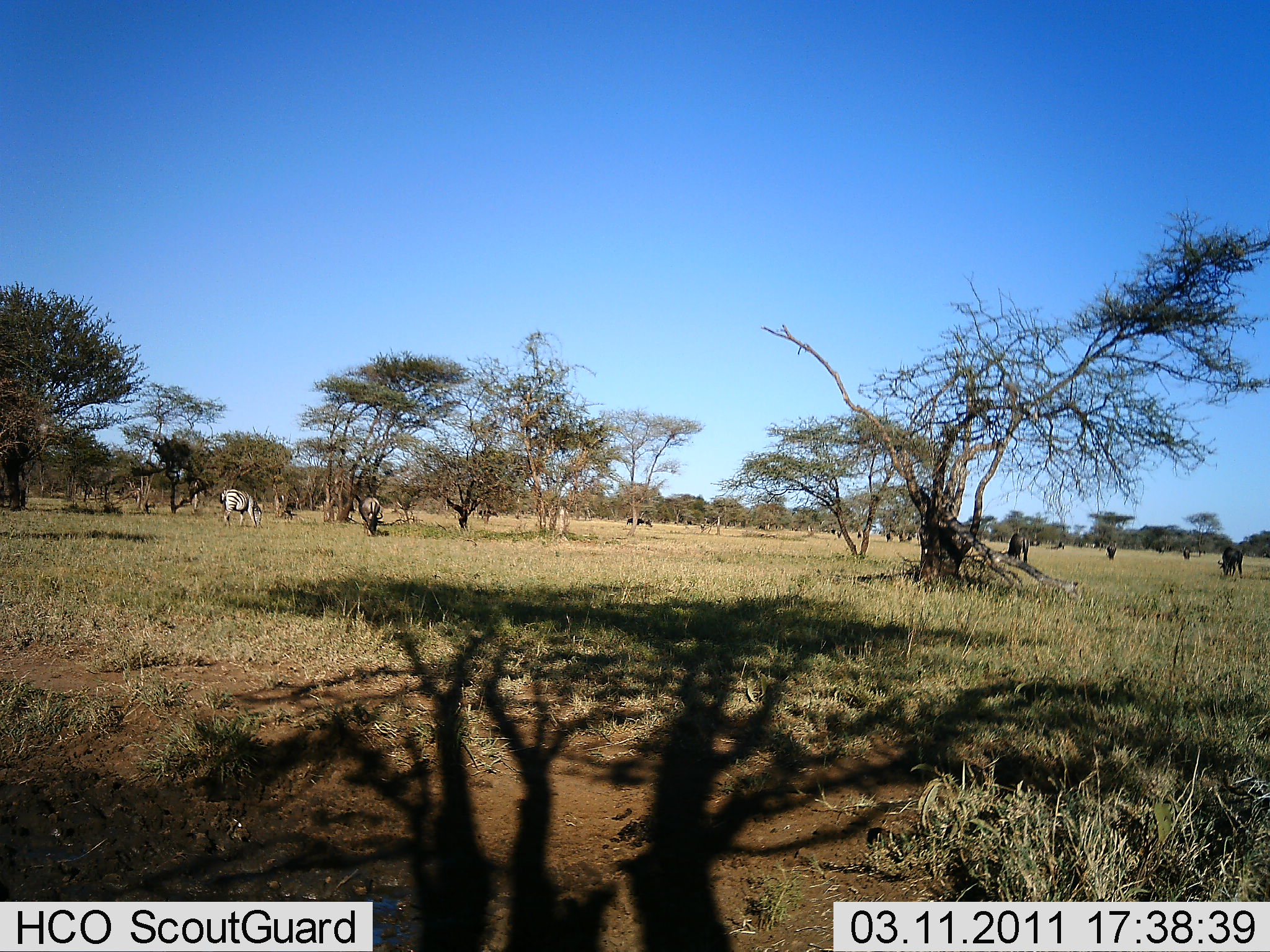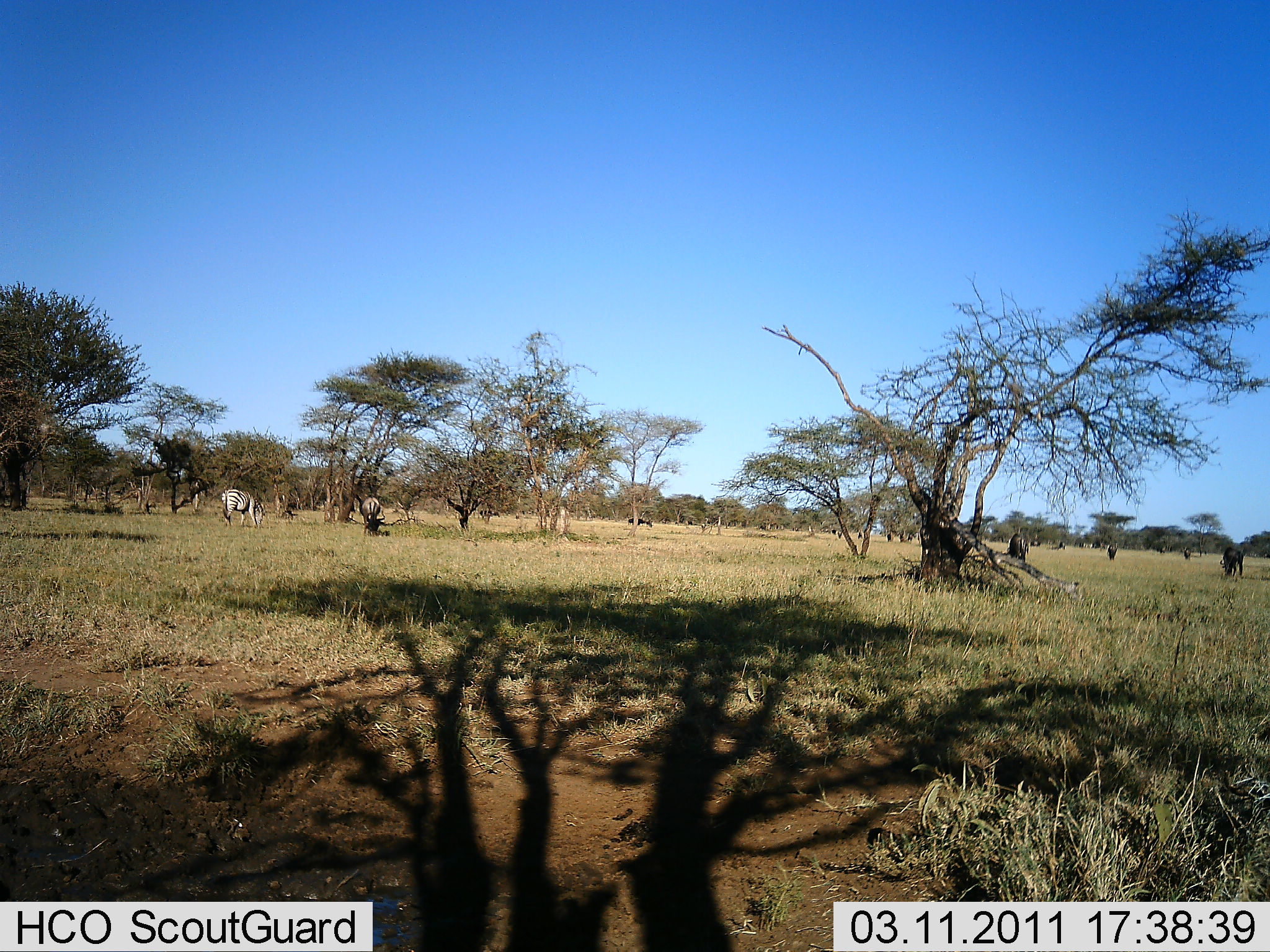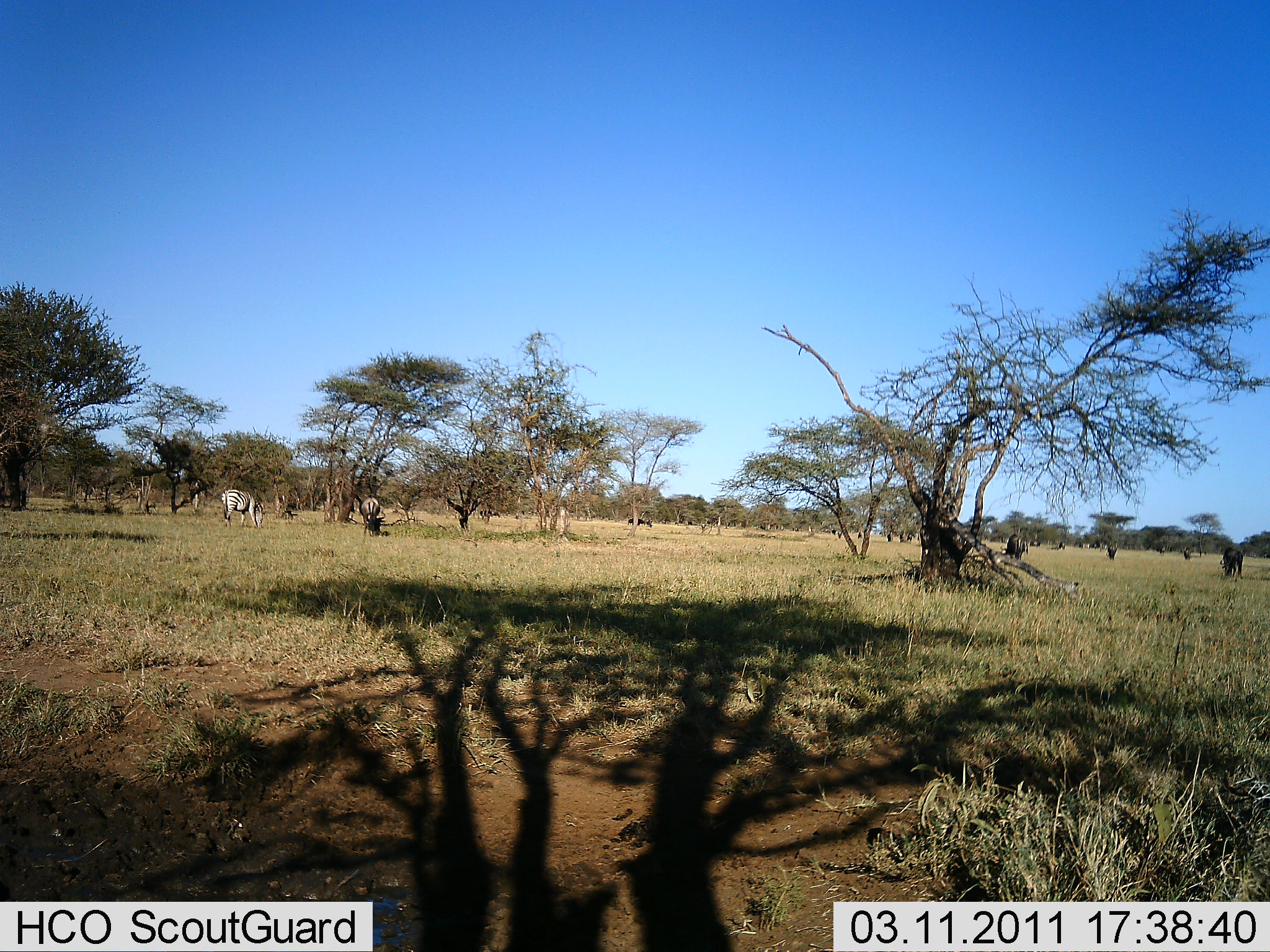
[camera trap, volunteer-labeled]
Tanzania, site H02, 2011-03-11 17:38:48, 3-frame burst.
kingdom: Animalia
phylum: Chordata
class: Mammalia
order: Artiodactyla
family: Bovidae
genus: Connochaetes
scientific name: Connochaetes taurinus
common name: blue wildebeest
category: wildebeest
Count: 7.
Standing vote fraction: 42%.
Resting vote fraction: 0%.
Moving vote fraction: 0%.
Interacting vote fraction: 0%.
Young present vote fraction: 0%.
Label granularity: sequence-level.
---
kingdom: Animalia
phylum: Chordata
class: Mammalia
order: Perissodactyla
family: Equidae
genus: Equus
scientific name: Equus quagga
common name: plains zebra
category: zebra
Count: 2.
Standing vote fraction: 25%.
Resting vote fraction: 0%.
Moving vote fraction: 0%.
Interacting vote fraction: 0%.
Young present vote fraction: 0%.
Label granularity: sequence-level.